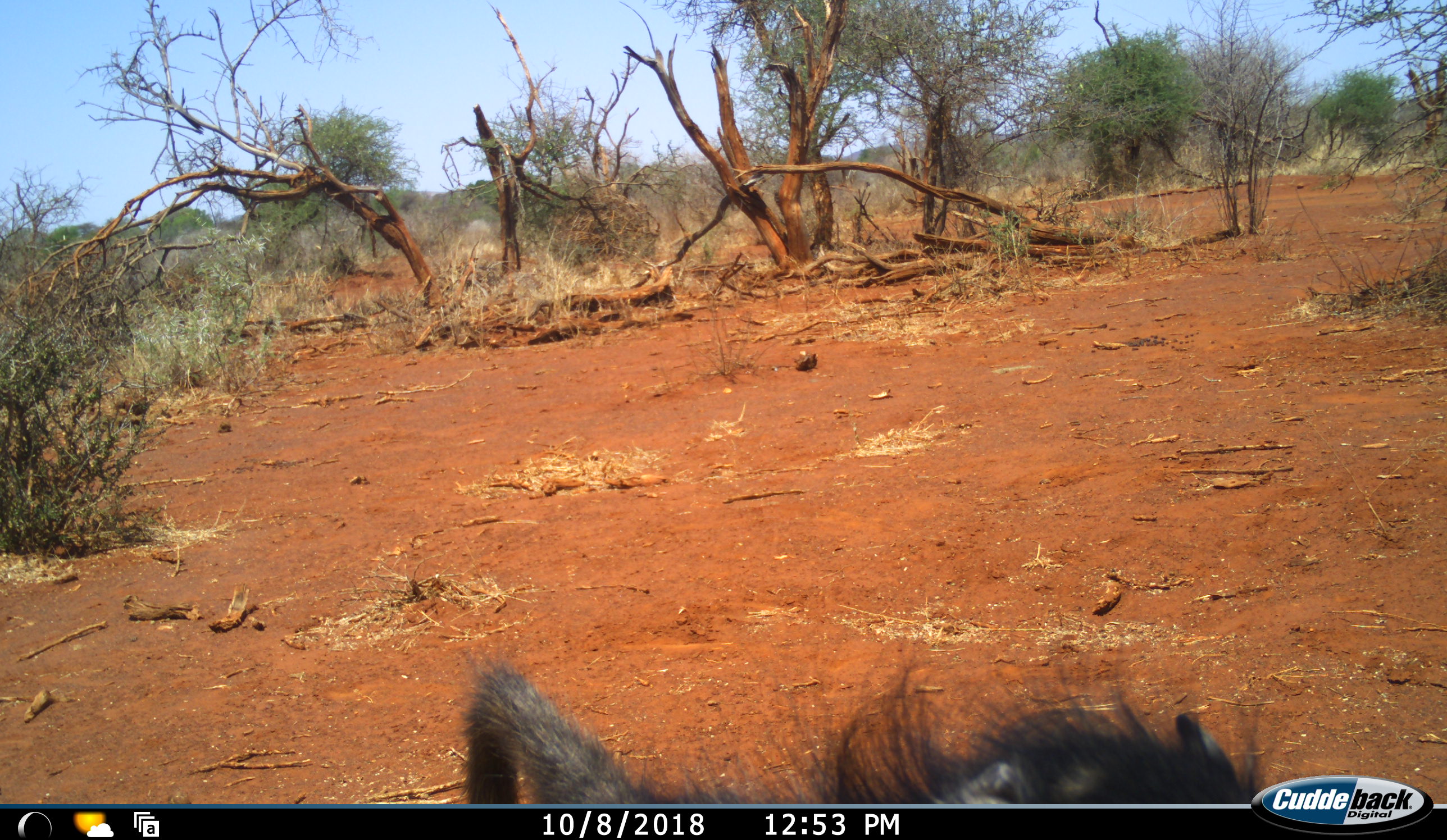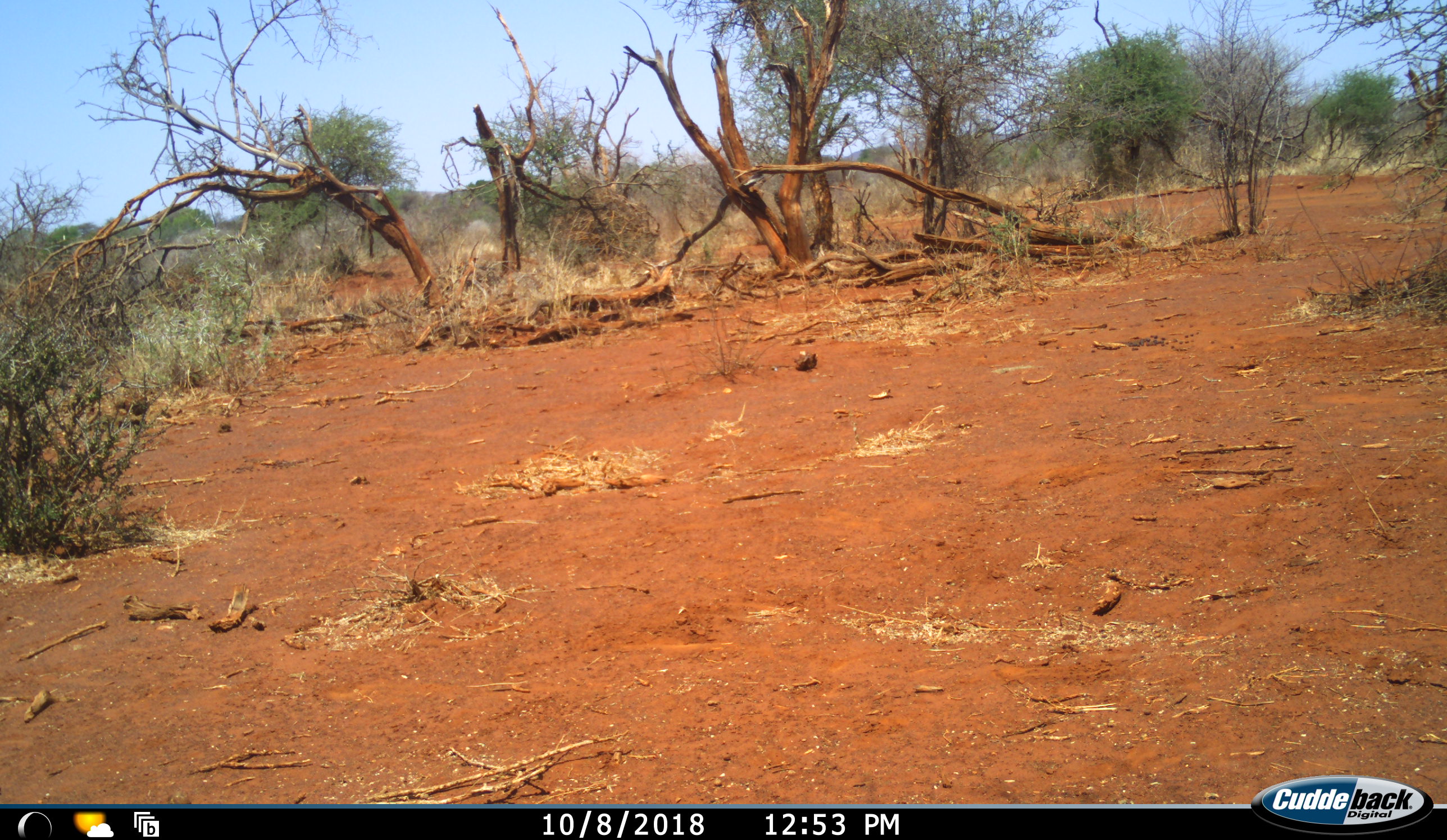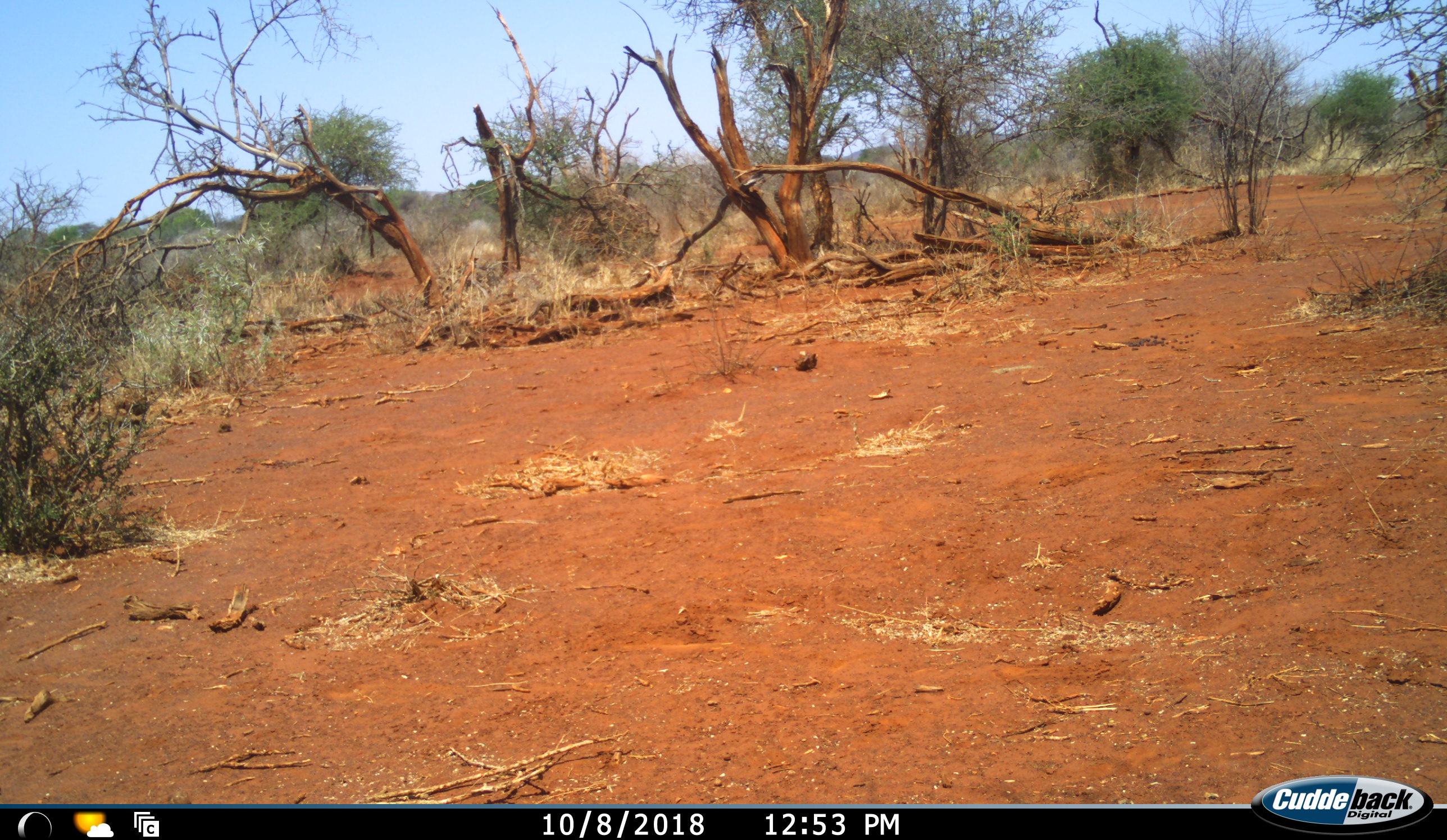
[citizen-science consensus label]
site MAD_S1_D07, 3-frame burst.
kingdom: Animalia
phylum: Chordata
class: Mammalia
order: Primates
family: Cercopithecidae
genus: Papio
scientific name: Papio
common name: baboon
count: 1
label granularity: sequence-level